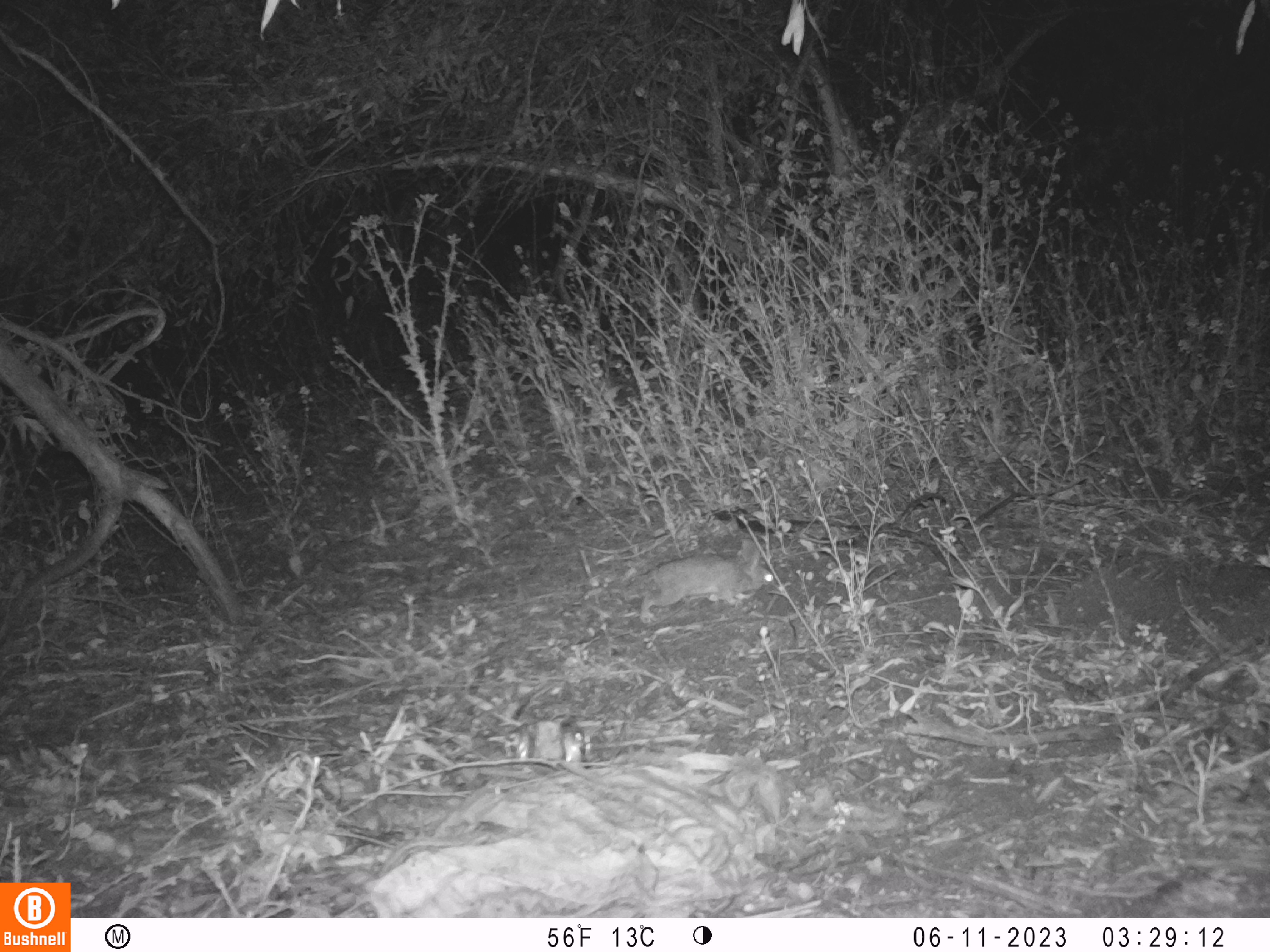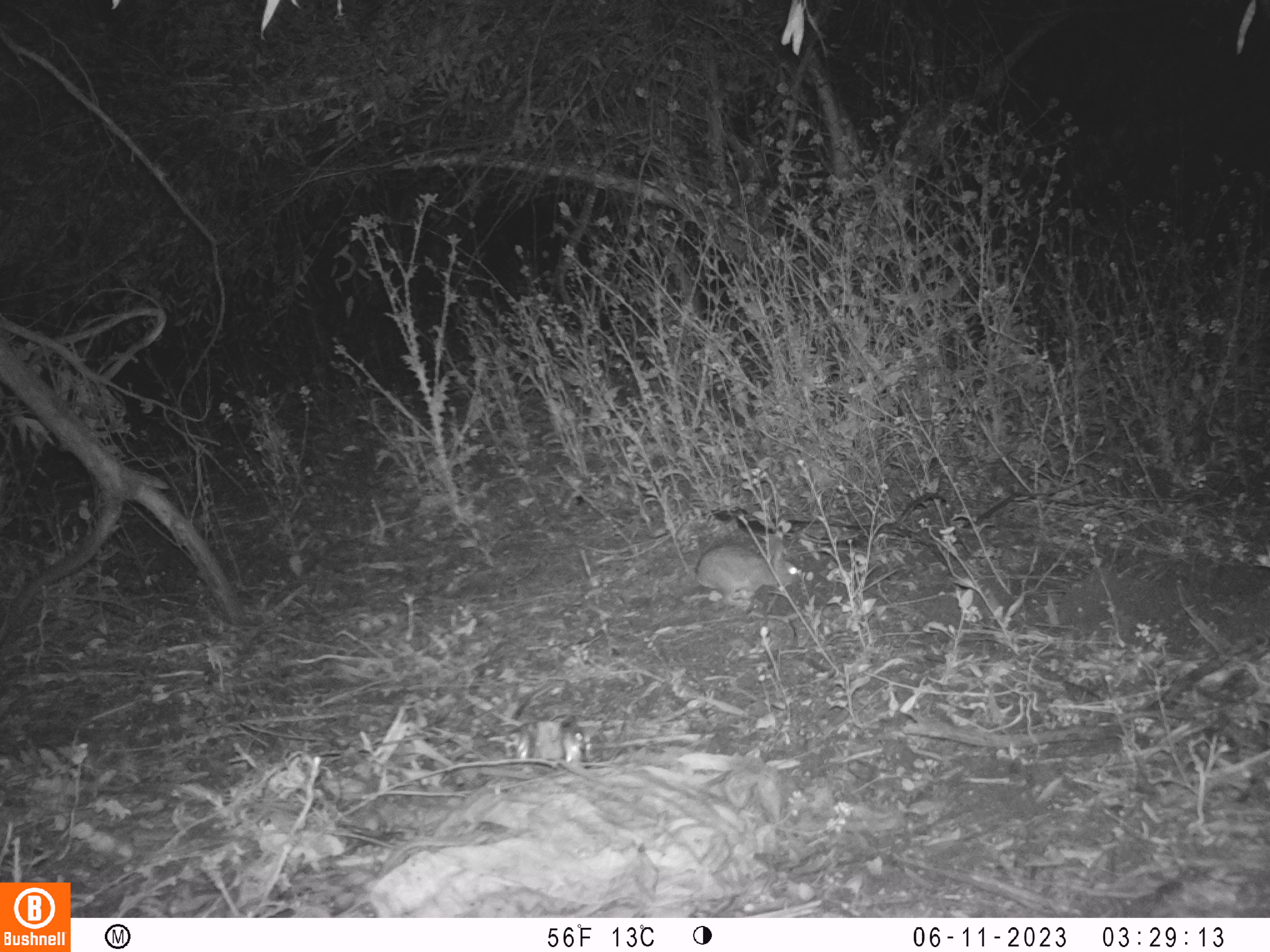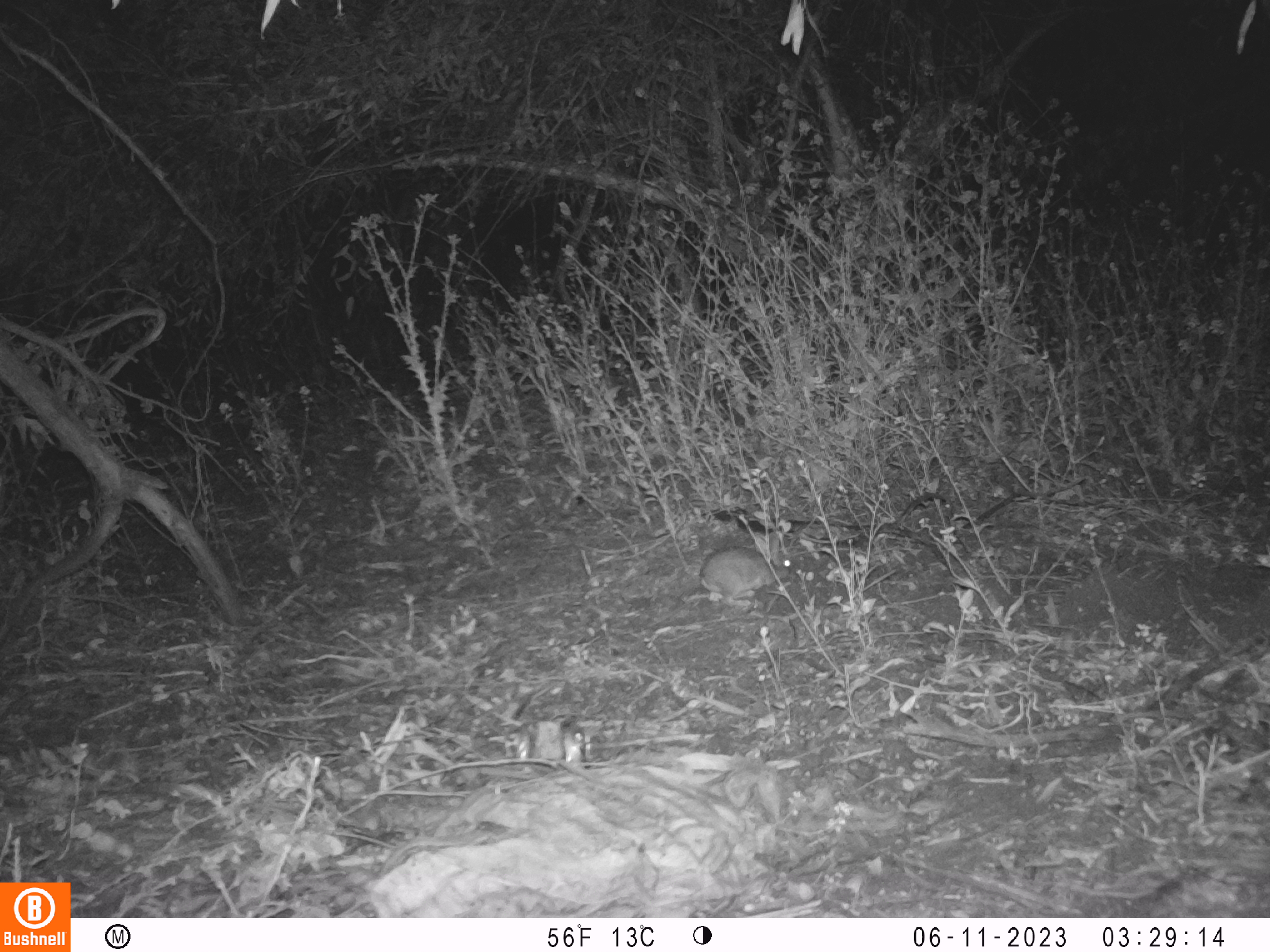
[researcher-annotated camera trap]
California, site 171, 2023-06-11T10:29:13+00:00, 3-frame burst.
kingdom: Animalia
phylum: Chordata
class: Mammalia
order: Lagomorpha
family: Leporidae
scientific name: Leporidae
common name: rabbit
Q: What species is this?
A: Rabbit (Leporidae).